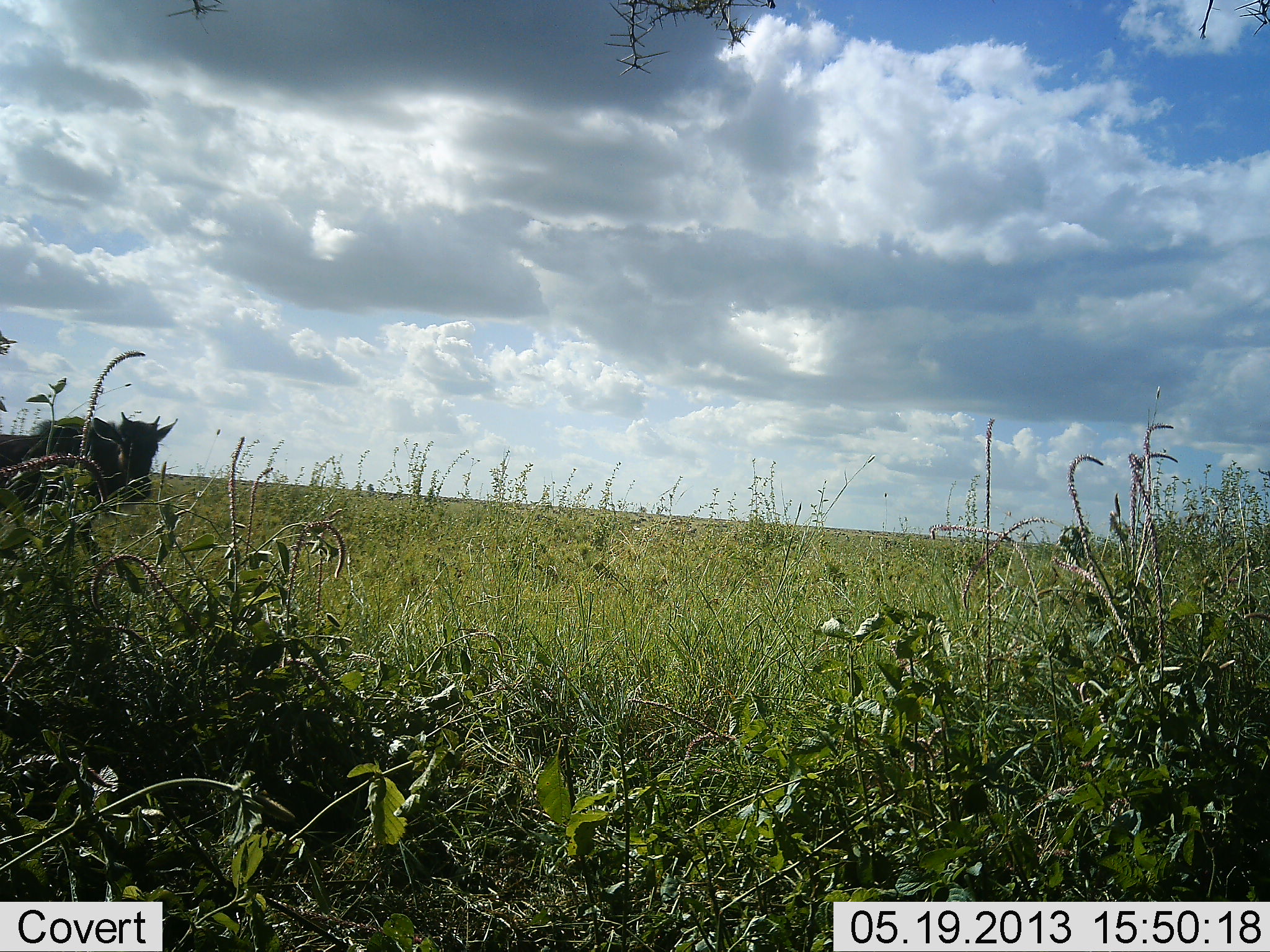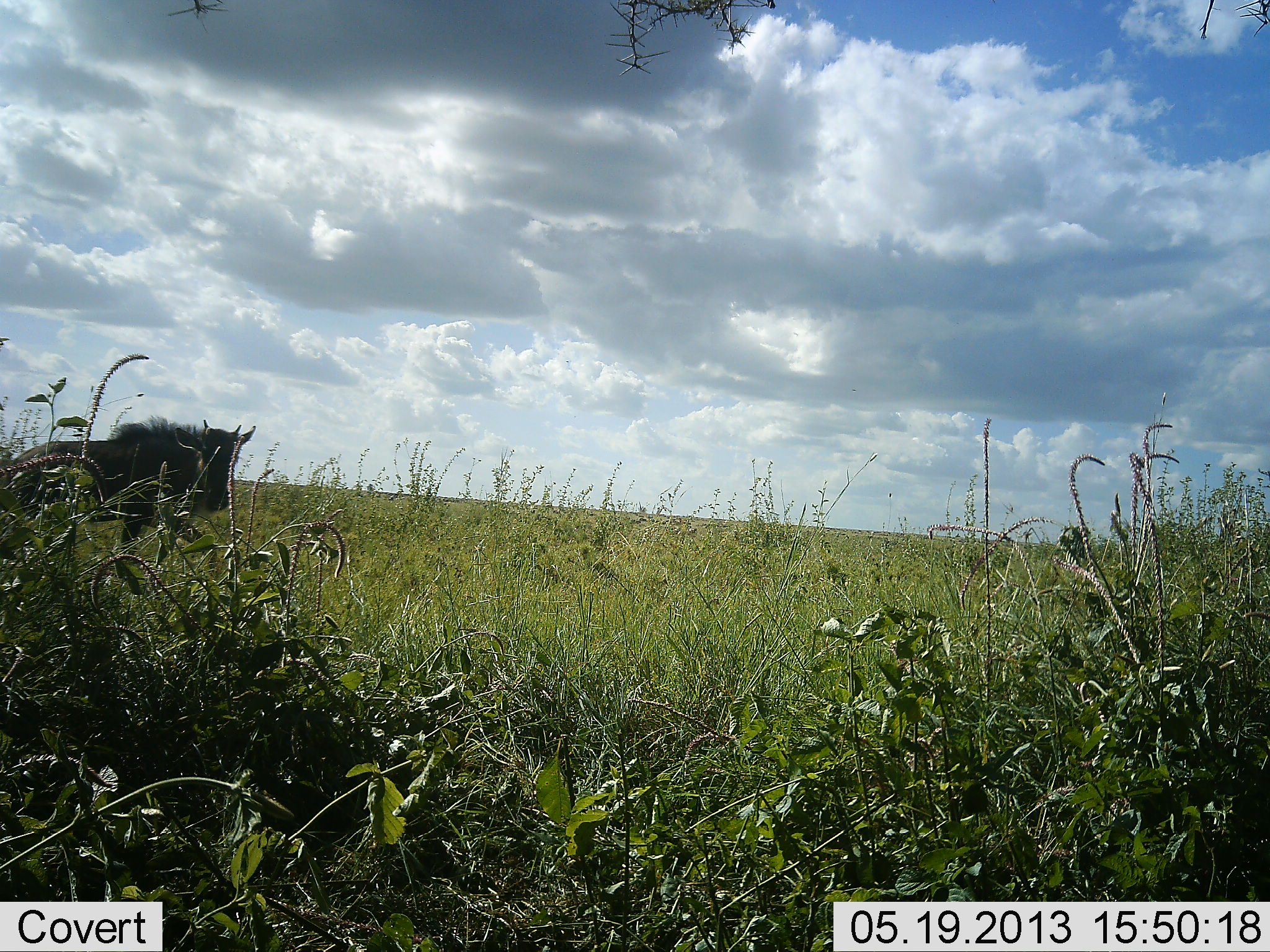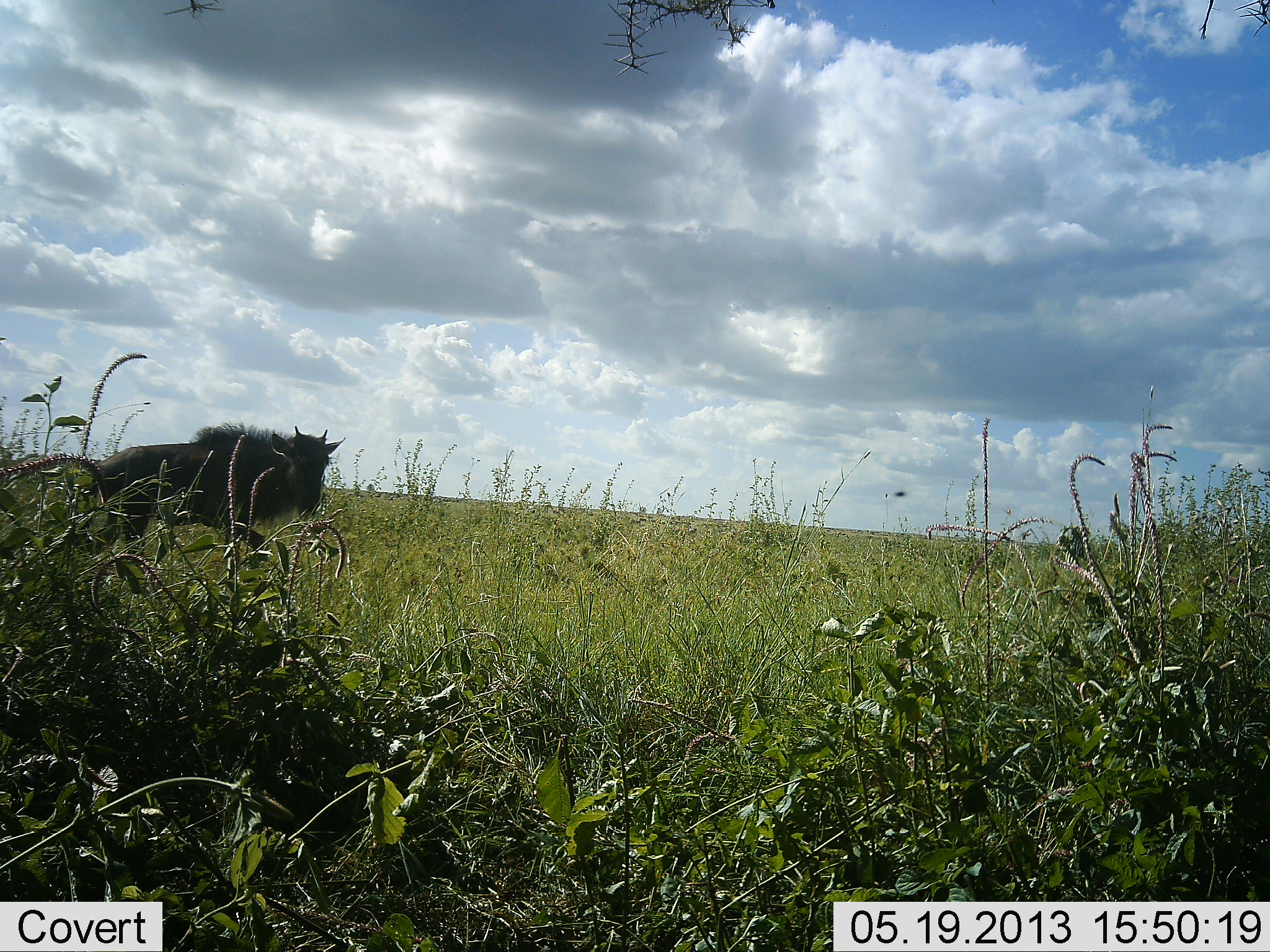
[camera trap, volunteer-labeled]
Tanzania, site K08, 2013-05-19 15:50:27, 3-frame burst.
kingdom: Animalia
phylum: Chordata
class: Mammalia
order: Artiodactyla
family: Bovidae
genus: Connochaetes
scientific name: Connochaetes taurinus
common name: blue wildebeest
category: wildebeest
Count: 1.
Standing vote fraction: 15%.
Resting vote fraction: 0%.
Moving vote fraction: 95%.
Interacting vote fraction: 5%.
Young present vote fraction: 15%.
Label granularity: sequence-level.